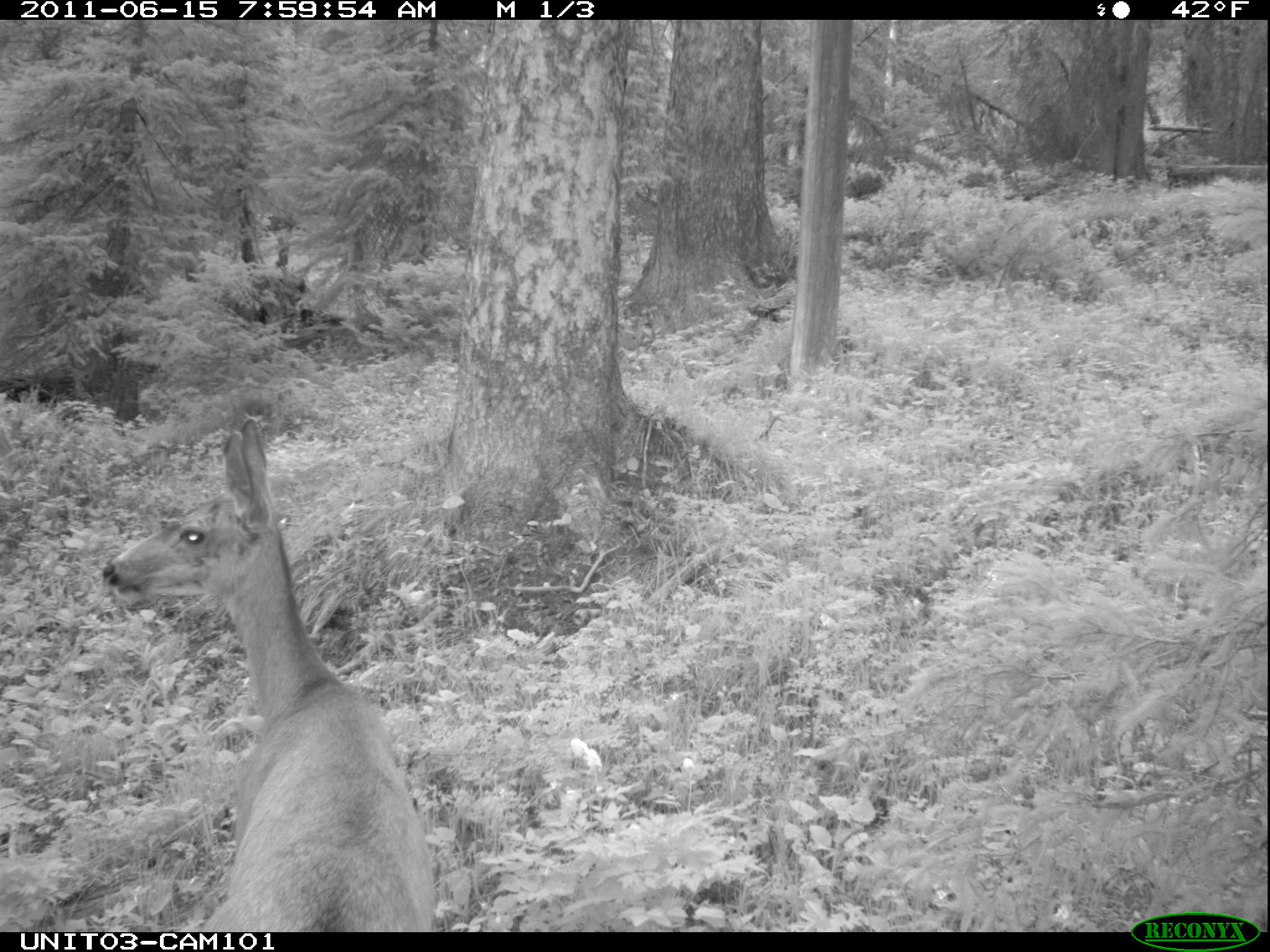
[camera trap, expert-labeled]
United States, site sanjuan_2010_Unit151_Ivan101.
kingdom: Animalia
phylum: Chordata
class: Mammalia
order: Artiodactyla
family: Cervidae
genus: Odocoileus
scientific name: Odocoileus hemionus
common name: mule deer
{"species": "Odocoileus hemionus (mule deer)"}